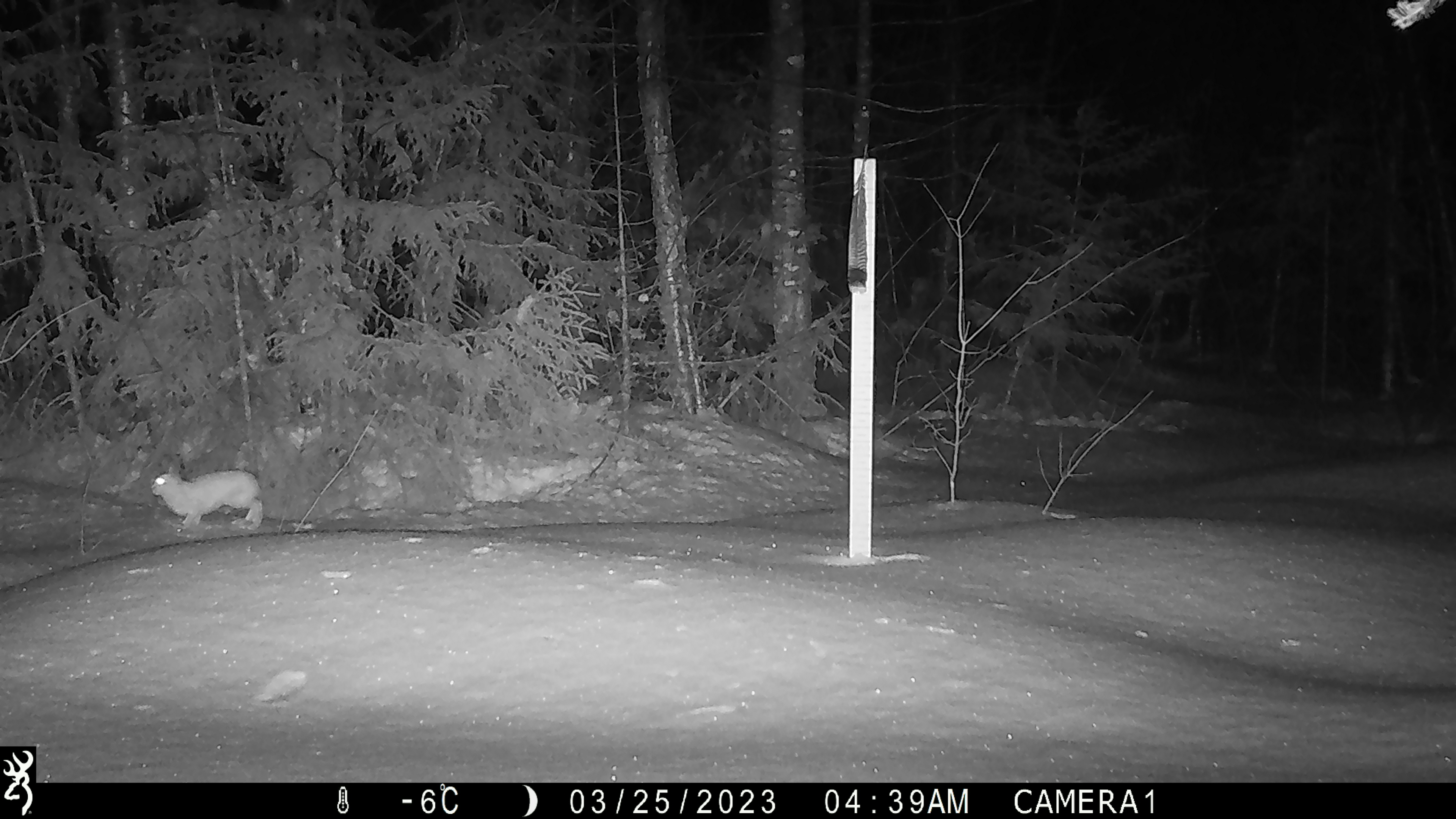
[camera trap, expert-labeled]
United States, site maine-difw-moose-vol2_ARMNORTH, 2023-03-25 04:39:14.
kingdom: Animalia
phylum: Chordata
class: Mammalia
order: Lagomorpha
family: Leporidae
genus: Lepus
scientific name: Lepus americanus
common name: snowshoe hare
Snowshoe hare (Lepus americanus).